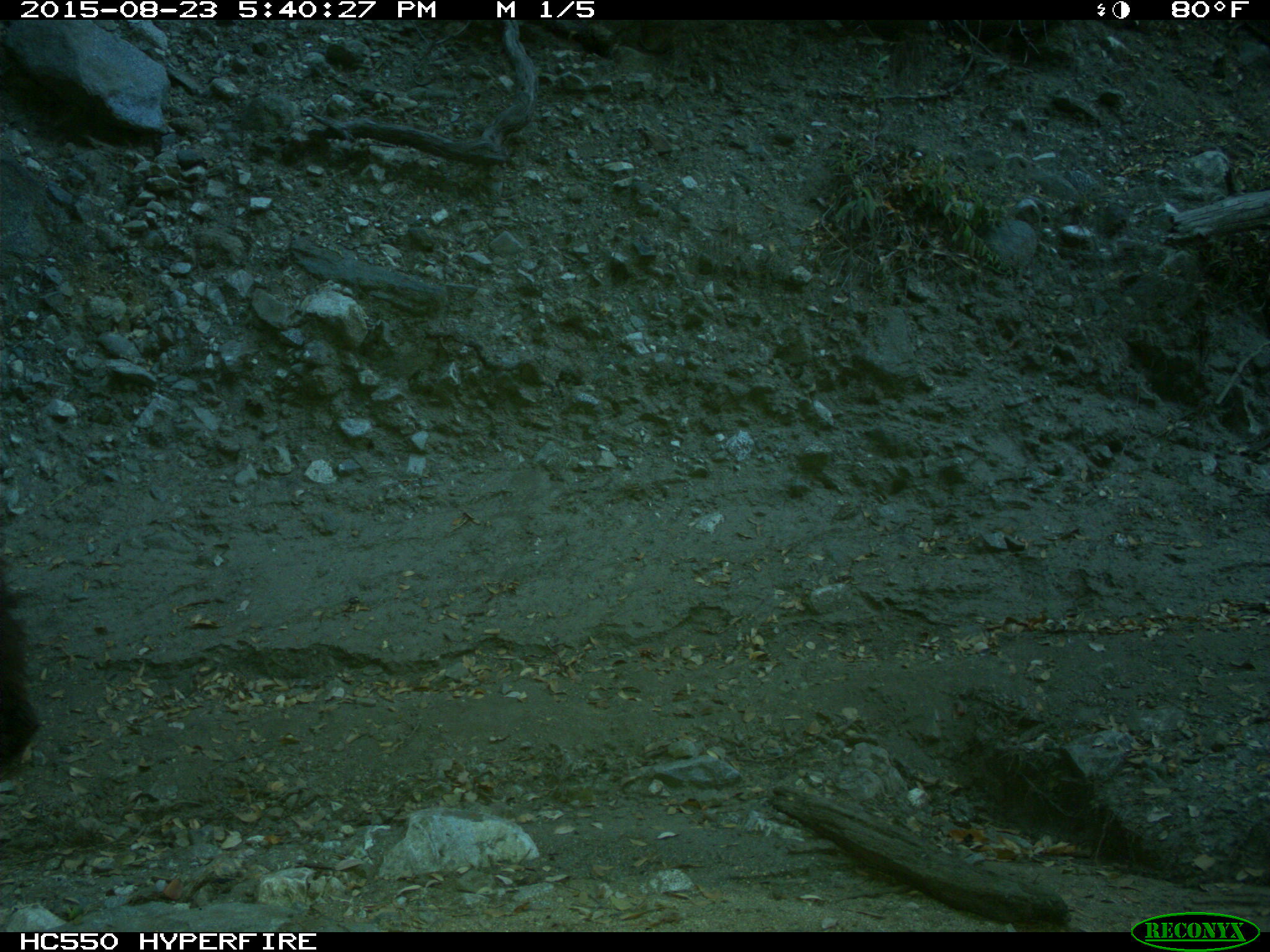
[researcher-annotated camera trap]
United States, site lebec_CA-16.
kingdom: Animalia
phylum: Chordata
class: Mammalia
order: Carnivora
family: Ursidae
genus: Ursus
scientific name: Ursus americanus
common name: american black bear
Ursus americanus (american black bear).